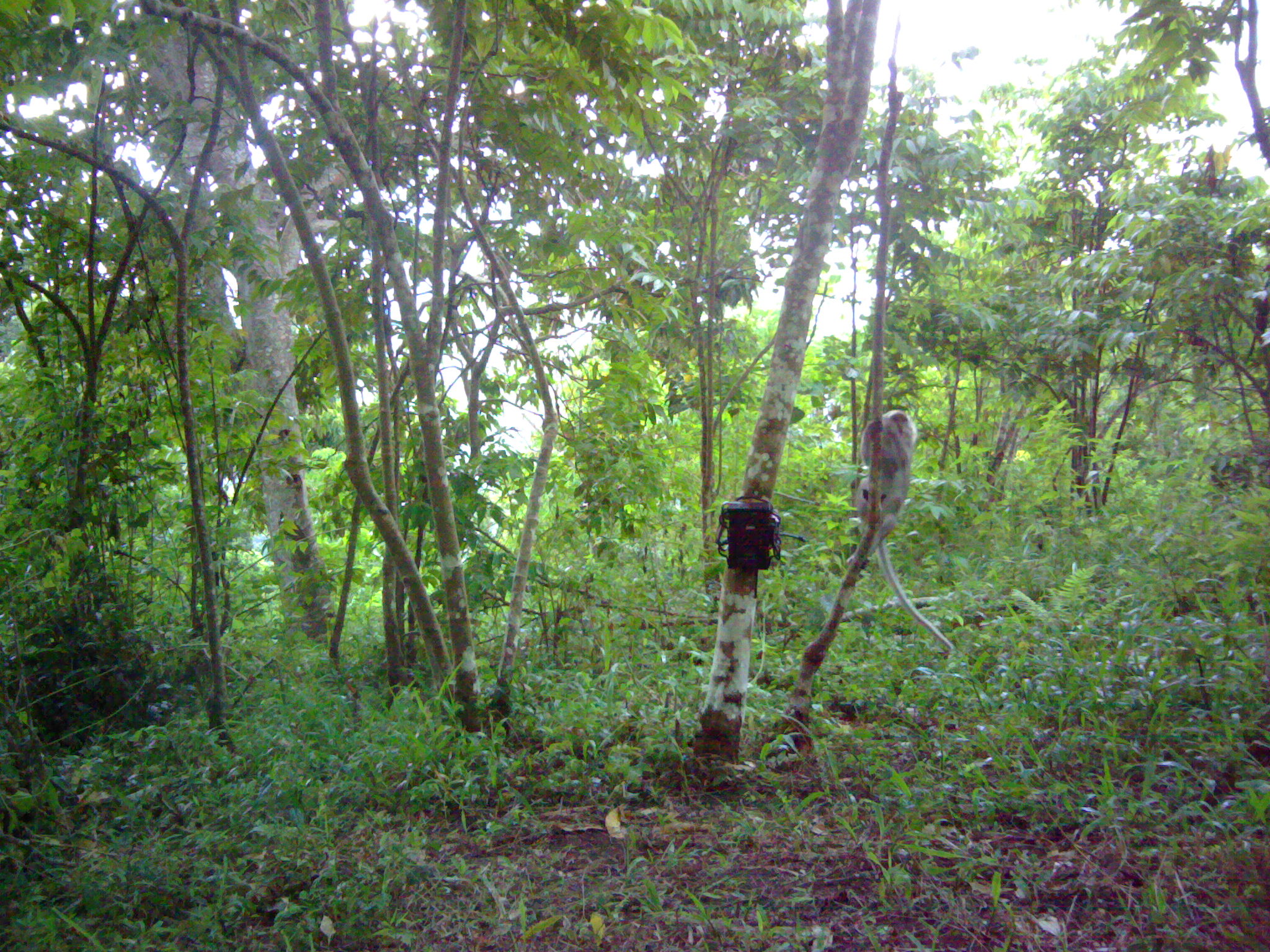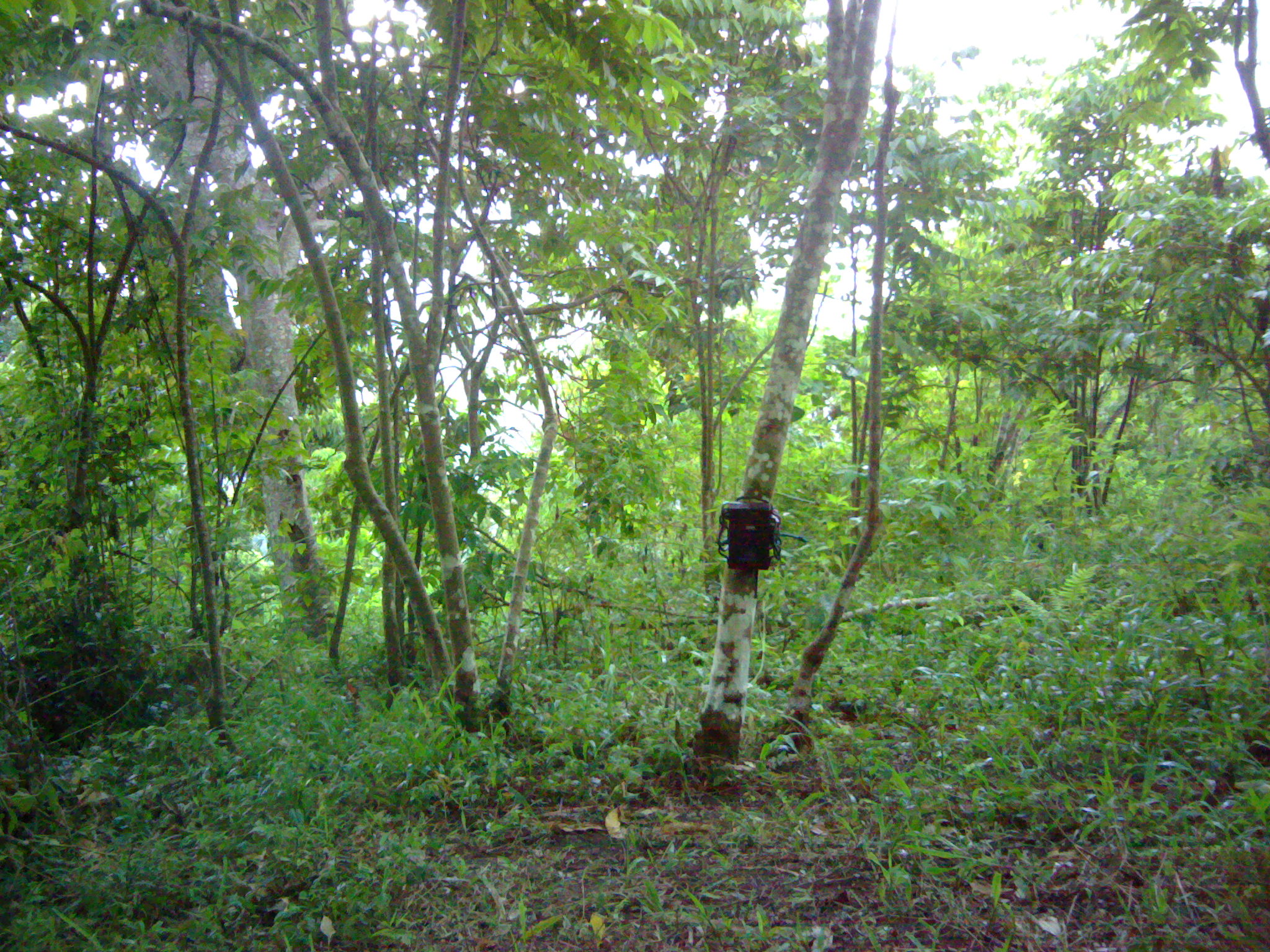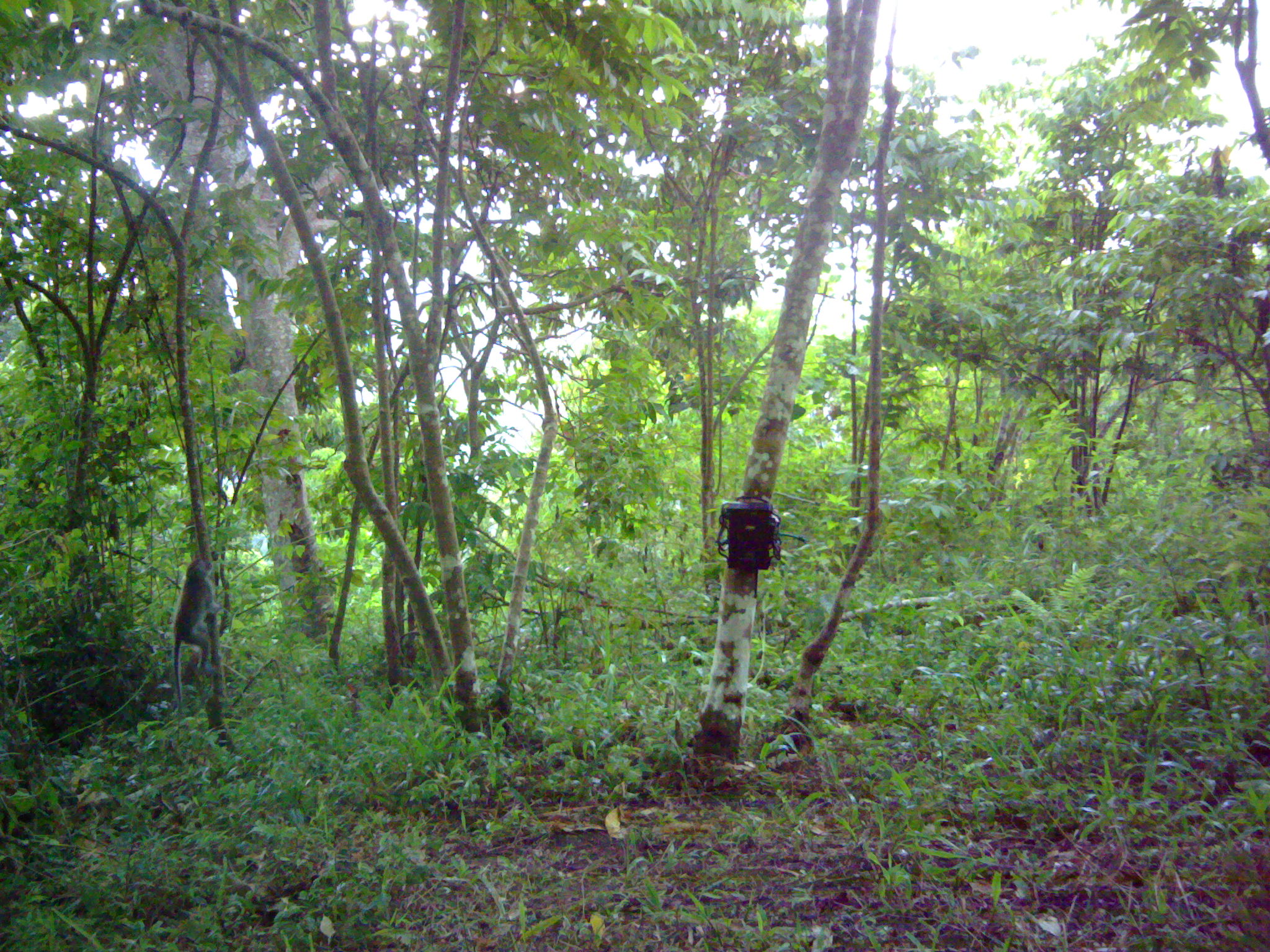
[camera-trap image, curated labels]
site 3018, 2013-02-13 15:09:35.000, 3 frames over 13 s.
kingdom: Animalia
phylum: Chordata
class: Mammalia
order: Primates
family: Cercopithecidae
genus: Macaca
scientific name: Macaca fascicularis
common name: crab-eating macaque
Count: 2.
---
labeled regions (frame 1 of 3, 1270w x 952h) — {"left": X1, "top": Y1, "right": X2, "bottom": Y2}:
macaca fascicularis: {"left": 855, "top": 410, "right": 957, "bottom": 652}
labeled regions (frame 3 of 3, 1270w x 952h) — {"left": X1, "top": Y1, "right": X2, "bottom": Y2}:
macaca fascicularis: {"left": 170, "top": 558, "right": 231, "bottom": 705}